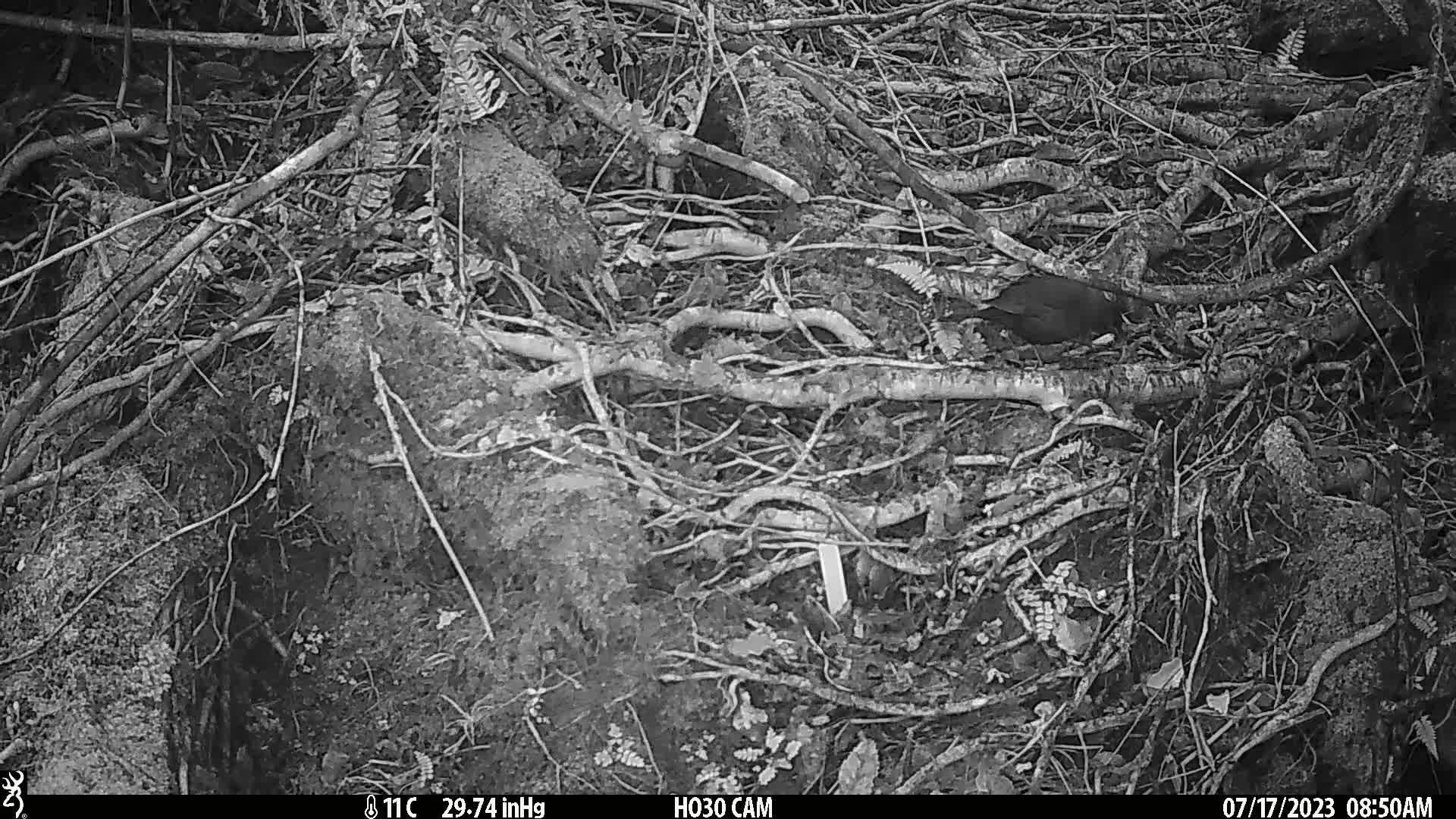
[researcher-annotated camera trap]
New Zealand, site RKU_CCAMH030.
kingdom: Animalia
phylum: Chordata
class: Aves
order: Passeriformes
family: Turdidae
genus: Turdus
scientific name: Turdus merula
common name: eurasian blackbird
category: blackbird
Blackbird (eurasian blackbird) (Turdus merula).